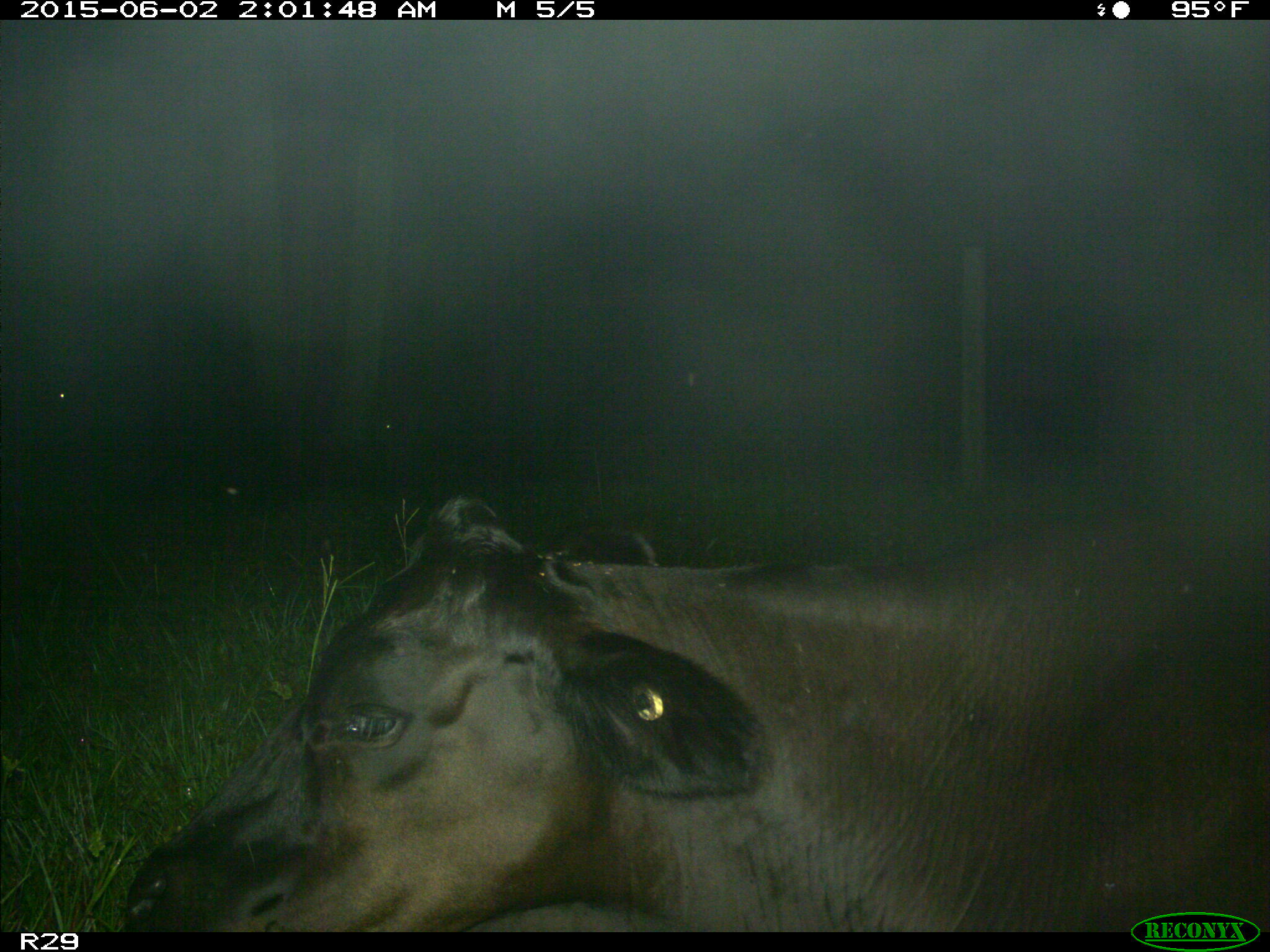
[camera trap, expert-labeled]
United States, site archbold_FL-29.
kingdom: Animalia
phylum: Chordata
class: Mammalia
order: Artiodactyla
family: Bovidae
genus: Bos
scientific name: Bos taurus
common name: domestic cow